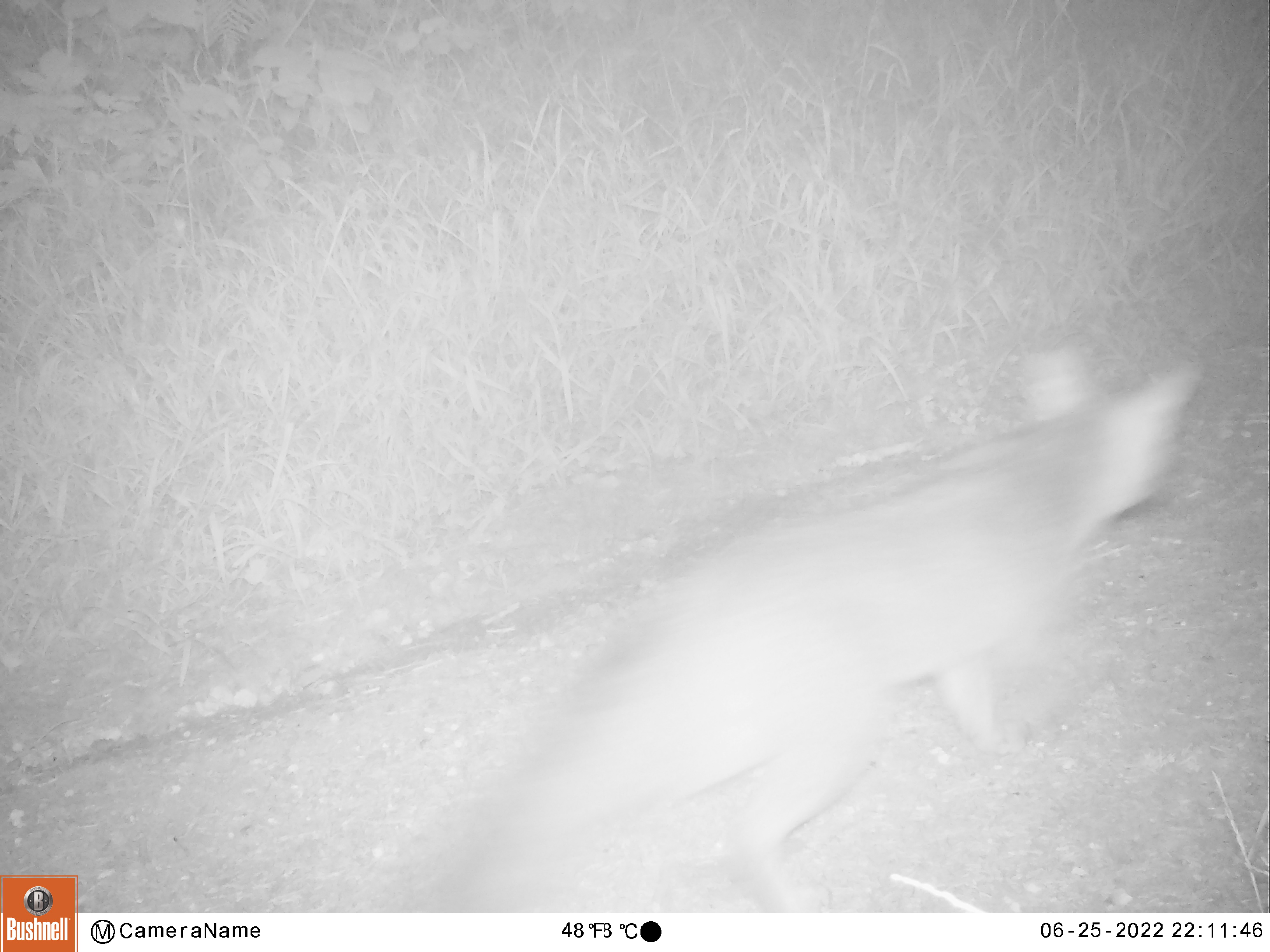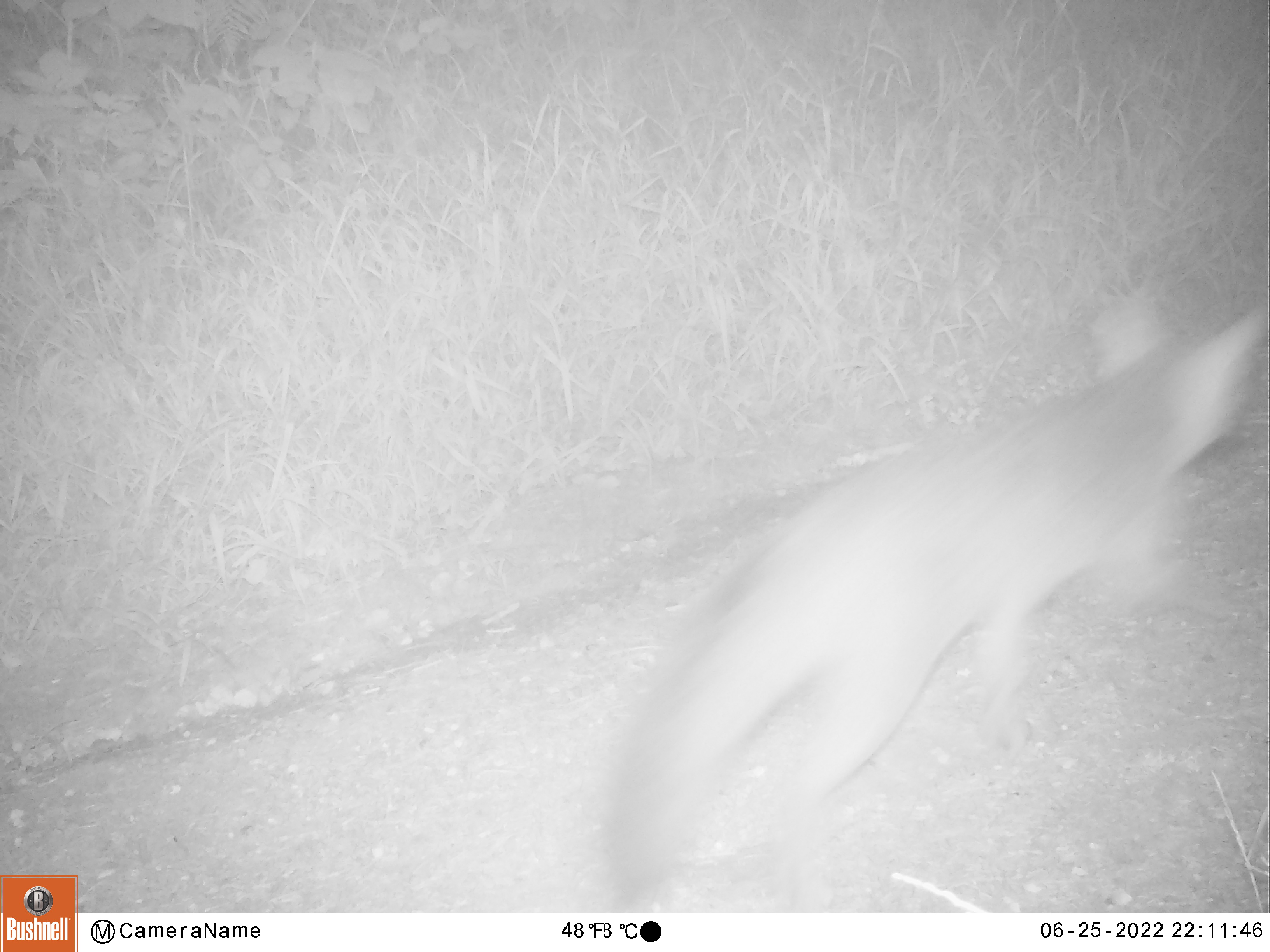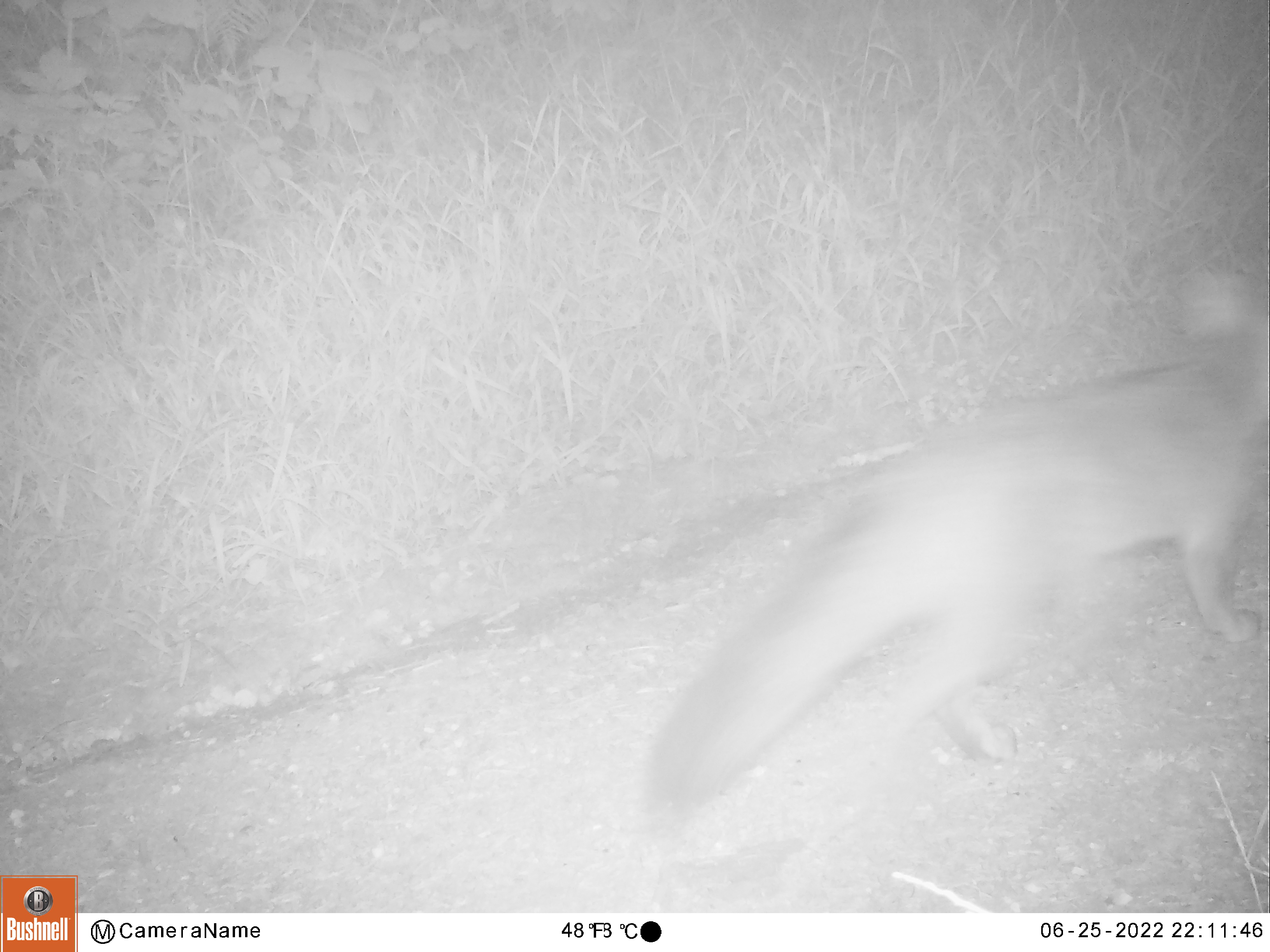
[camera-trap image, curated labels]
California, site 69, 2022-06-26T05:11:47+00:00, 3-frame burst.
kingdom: Animalia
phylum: Chordata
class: Mammalia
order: Carnivora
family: Canidae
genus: Urocyon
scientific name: Urocyon cinereoargenteus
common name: gray fox